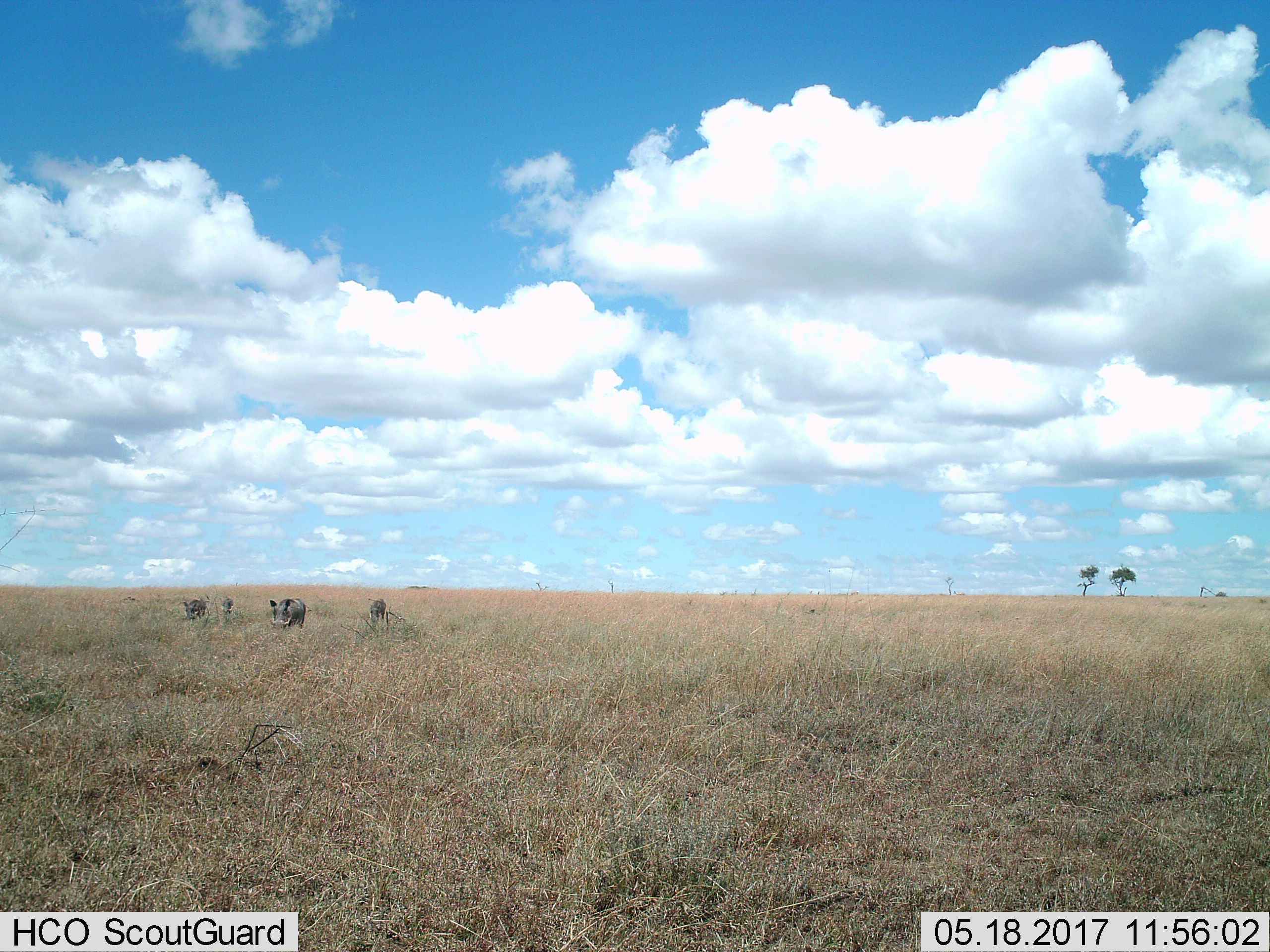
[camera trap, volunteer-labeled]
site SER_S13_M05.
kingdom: Animalia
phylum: Chordata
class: Mammalia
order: Artiodactyla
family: Suidae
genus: Phacochoerus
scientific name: Phacochoerus africanus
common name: warthog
Warthog (Phacochoerus africanus), count 4. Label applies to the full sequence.